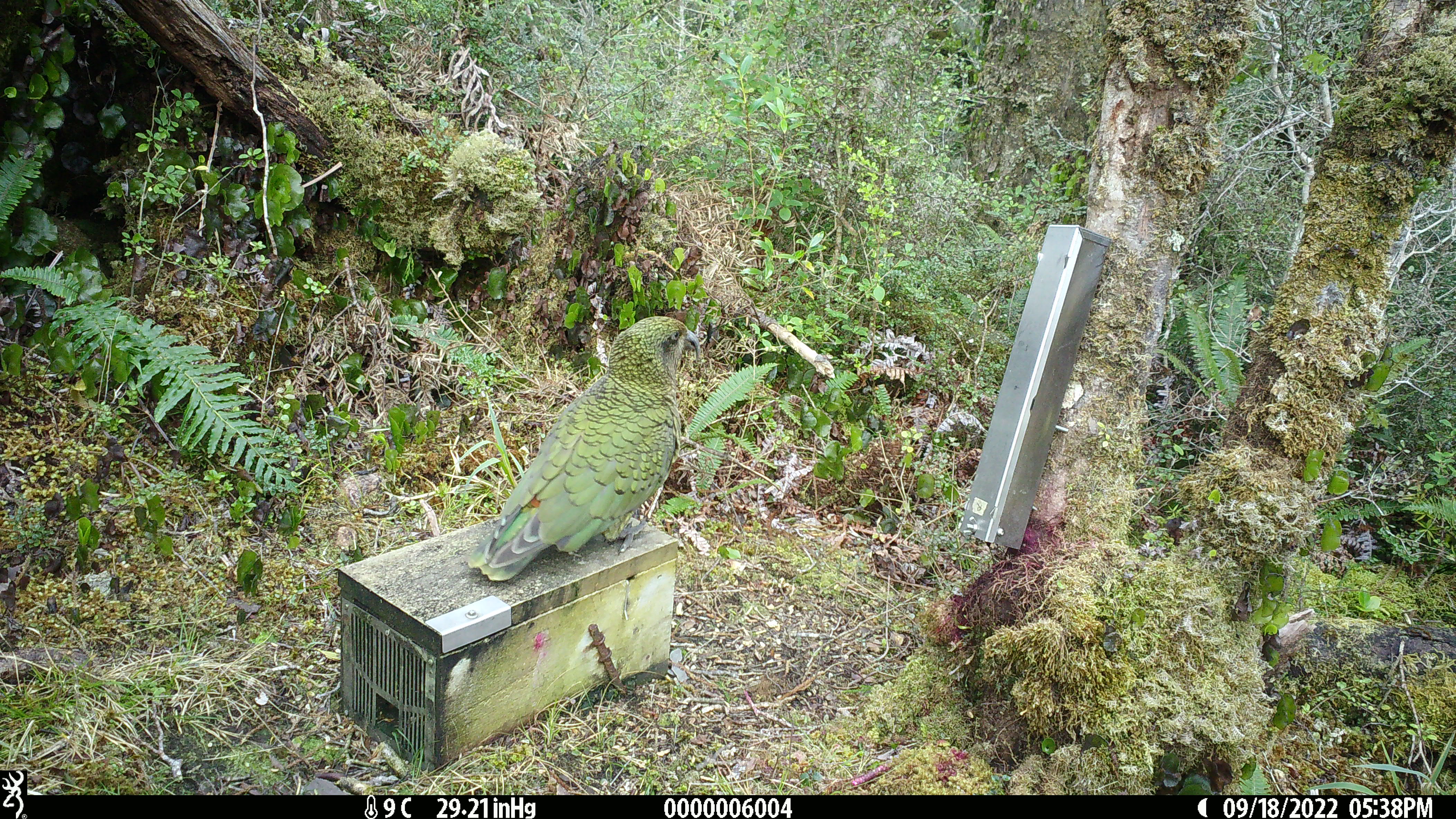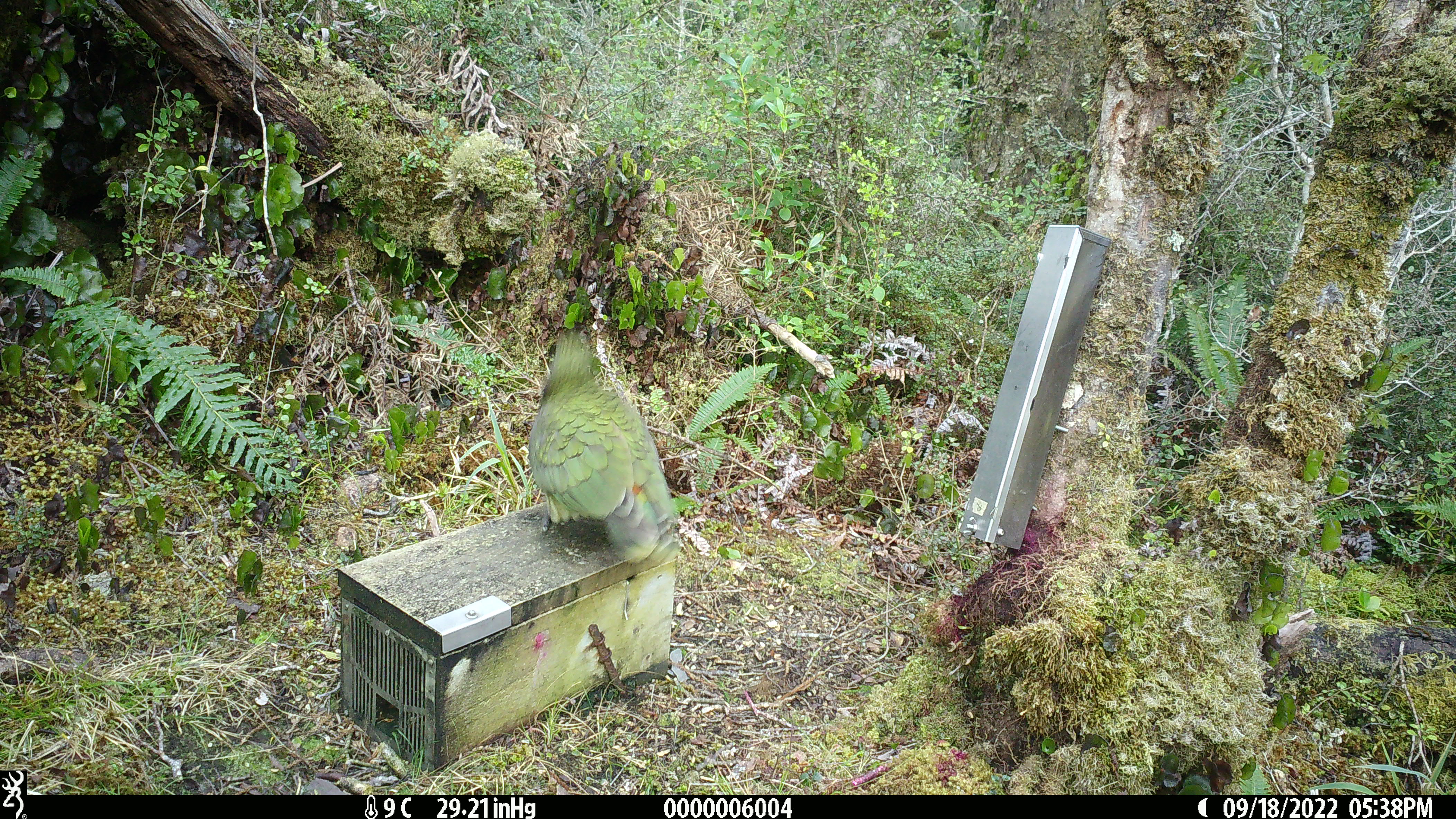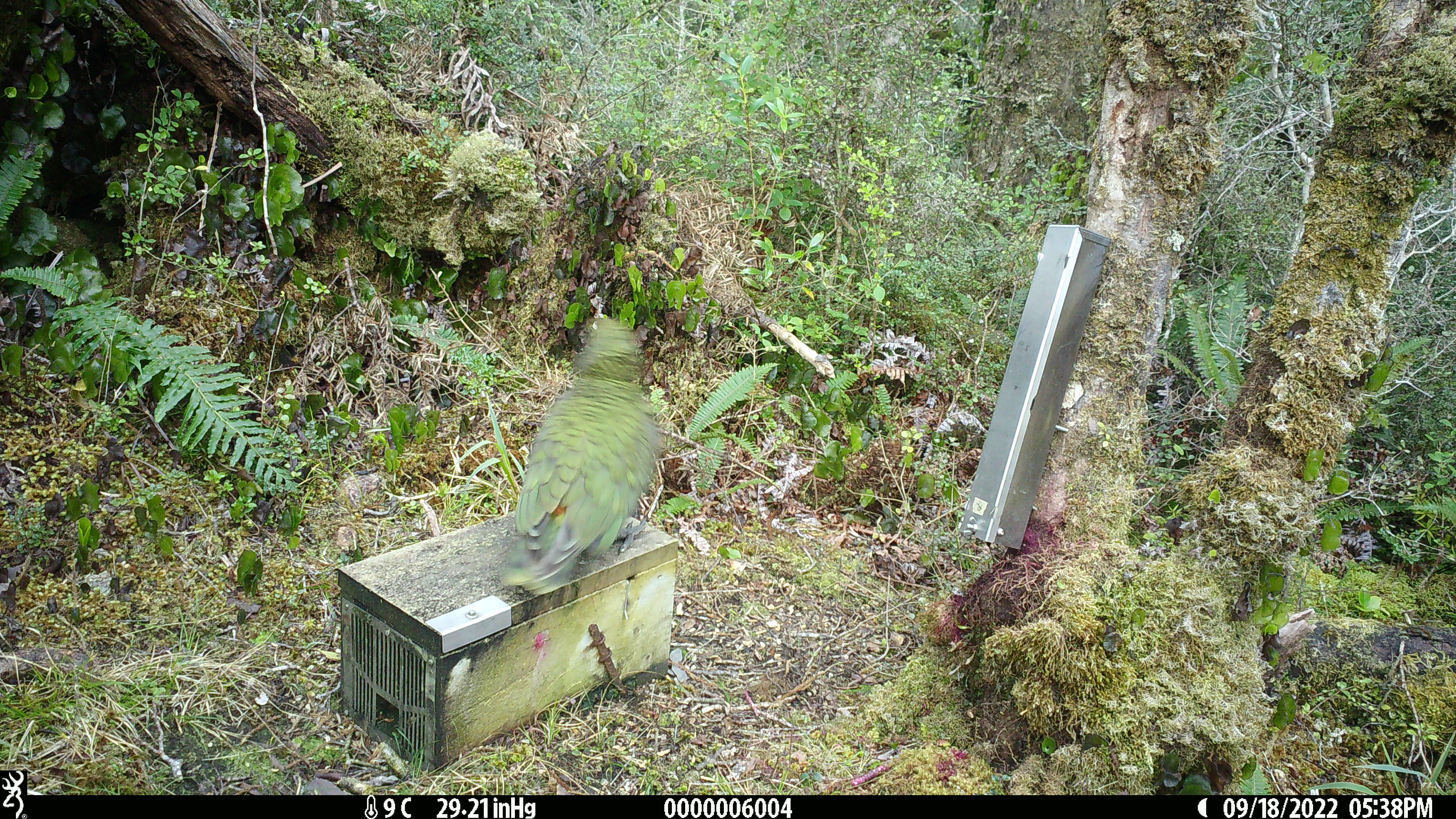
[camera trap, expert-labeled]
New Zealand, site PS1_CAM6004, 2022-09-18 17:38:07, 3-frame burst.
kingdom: Animalia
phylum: Chordata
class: Aves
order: Psittaciformes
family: Strigopidae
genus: Nestor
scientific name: Nestor notabilis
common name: kea